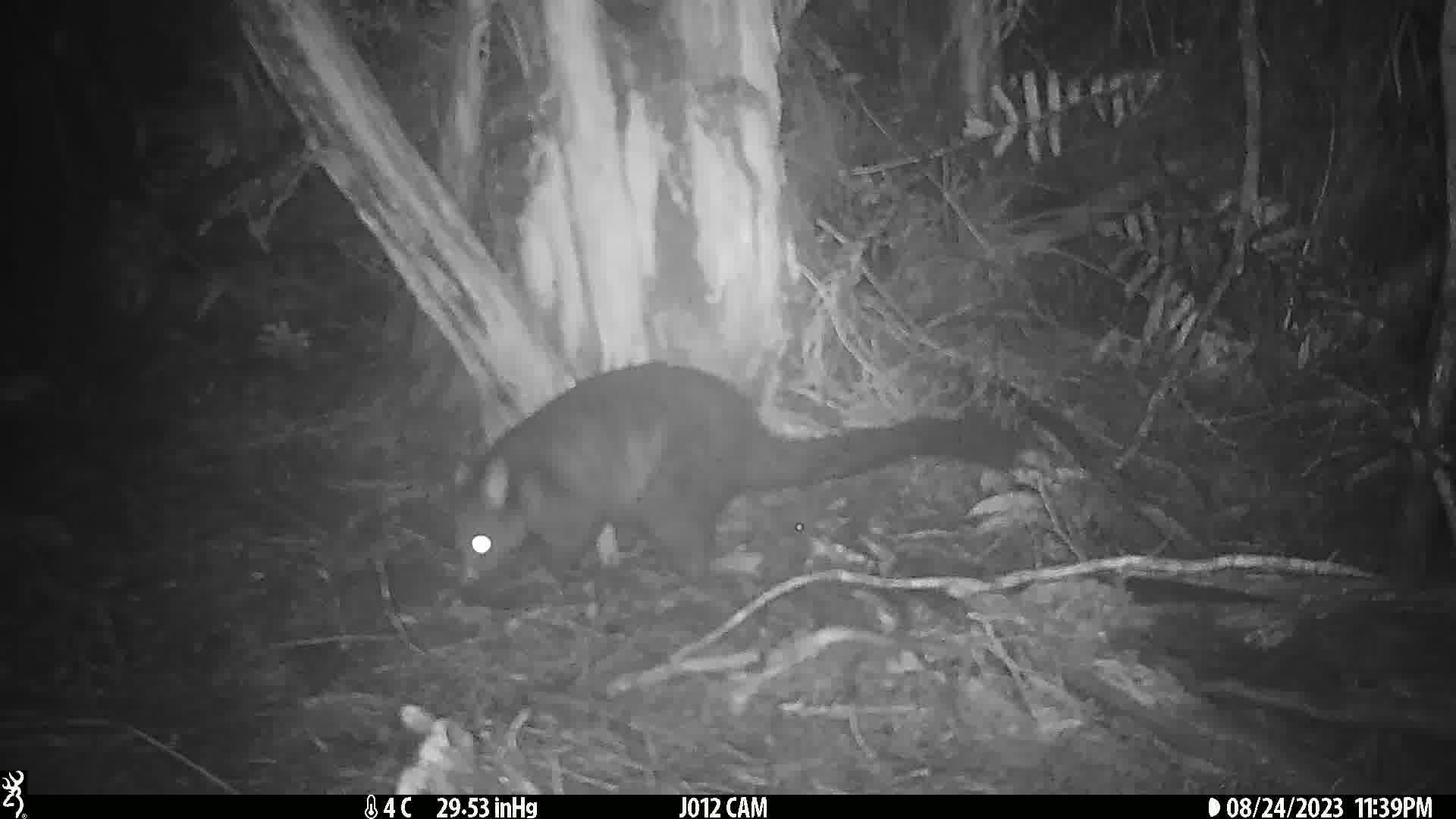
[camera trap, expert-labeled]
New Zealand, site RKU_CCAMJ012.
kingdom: Animalia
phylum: Chordata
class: Mammalia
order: Diprotodontia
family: Phalangeridae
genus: Trichosurus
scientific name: Trichosurus vulpecula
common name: common brushtail possum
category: possum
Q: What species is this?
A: Possum (common brushtail possum) (Trichosurus vulpecula).